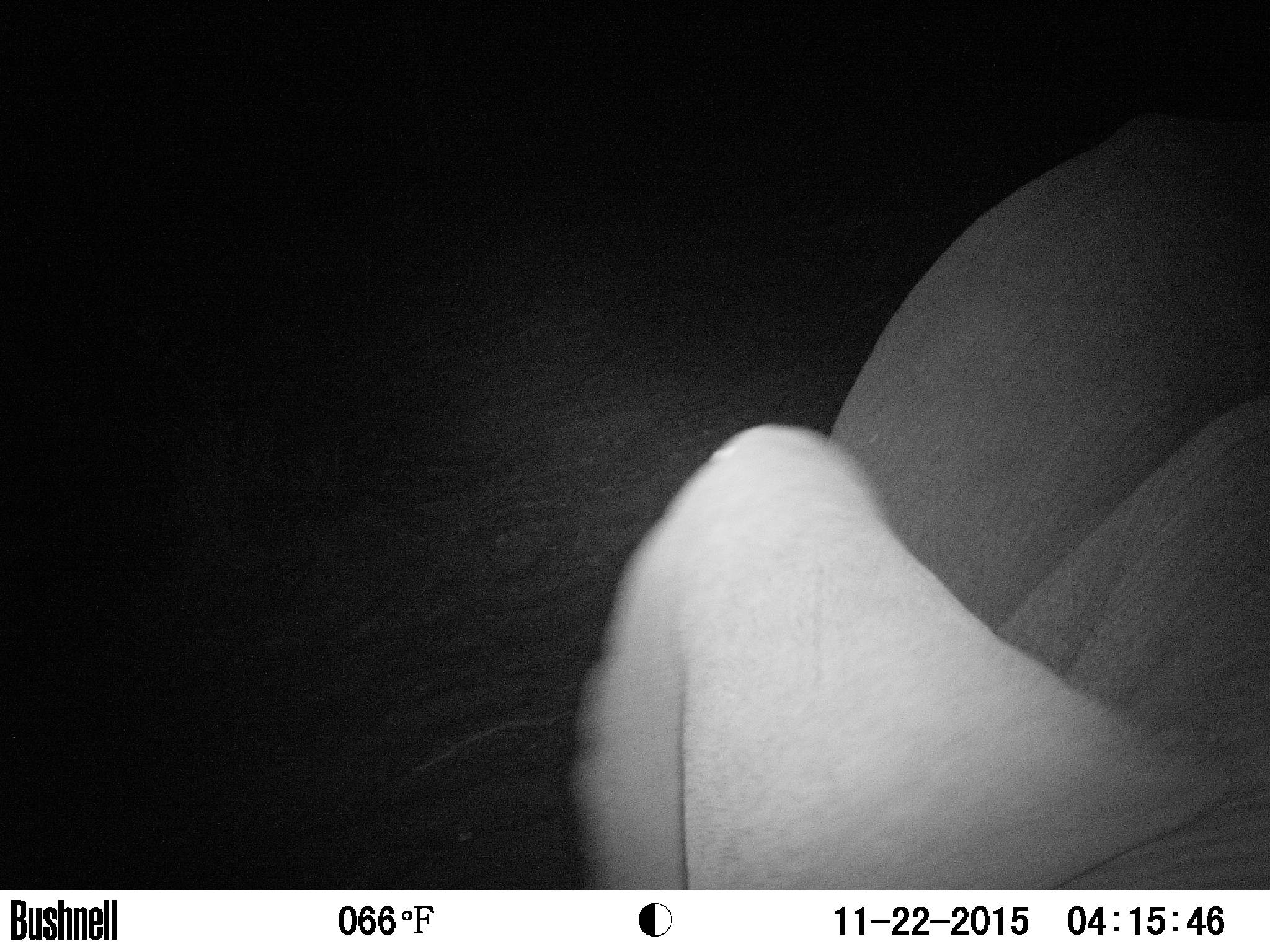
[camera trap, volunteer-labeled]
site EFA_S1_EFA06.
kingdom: Animalia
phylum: Chordata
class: Mammalia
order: Proboscidea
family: Elephantidae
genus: Loxodonta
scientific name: Loxodonta africana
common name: african bush elephant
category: elephant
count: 1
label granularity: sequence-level